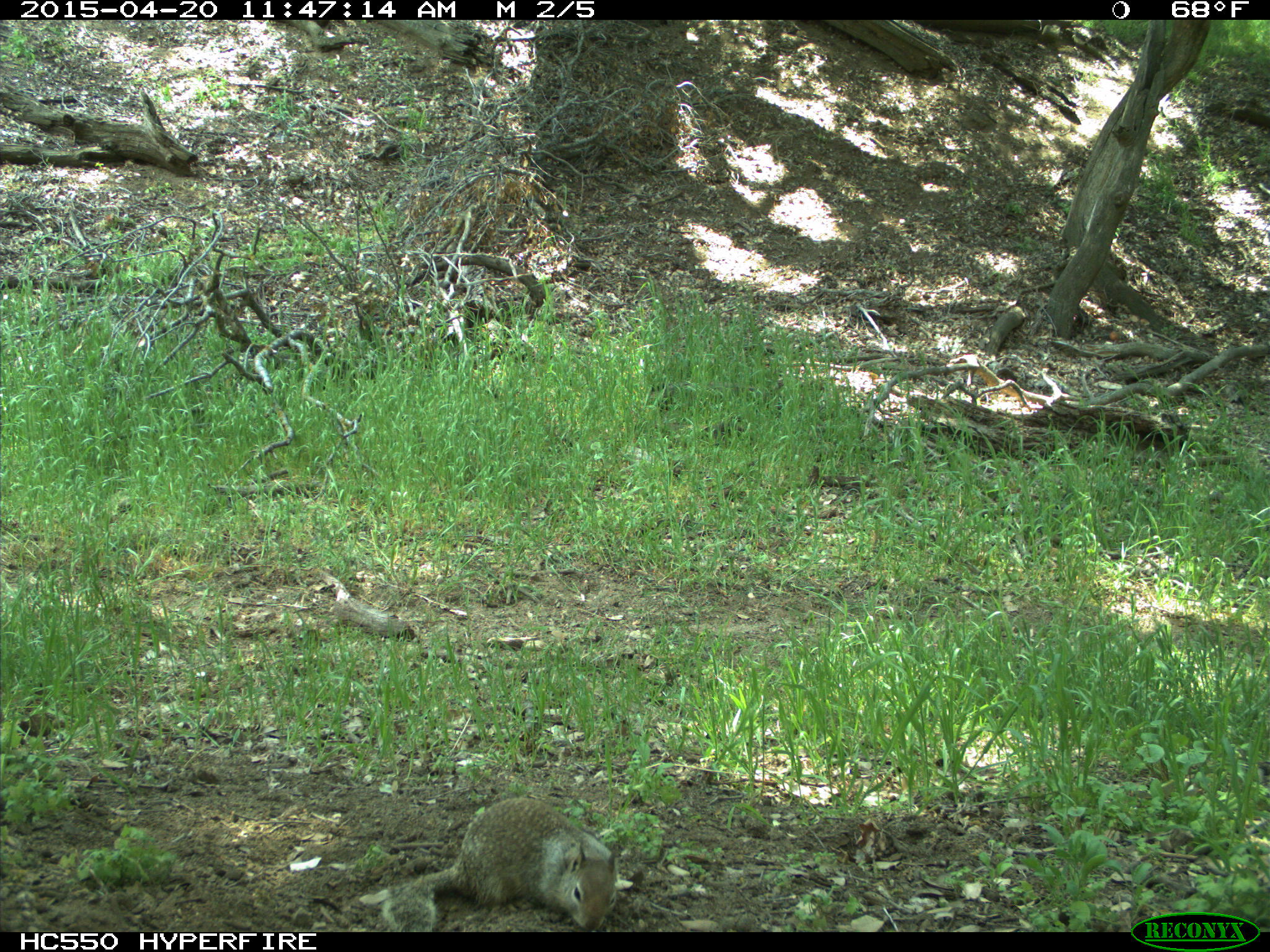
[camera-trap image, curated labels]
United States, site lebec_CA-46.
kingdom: Animalia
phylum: Chordata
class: Mammalia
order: Rodentia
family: Sciuridae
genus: Otospermophilus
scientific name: Otospermophilus beecheyi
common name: california ground squirrel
Otospermophilus beecheyi (california ground squirrel).